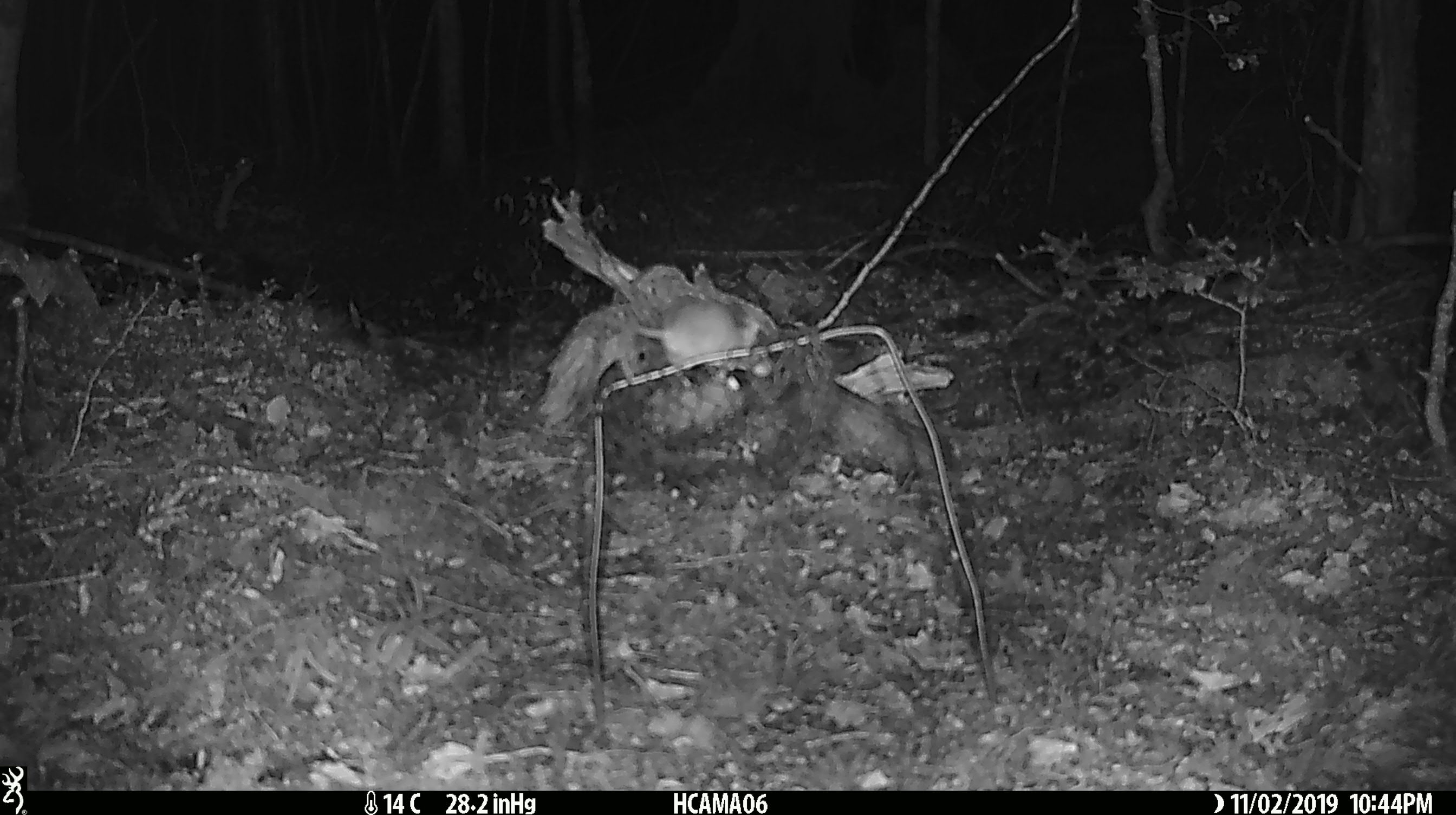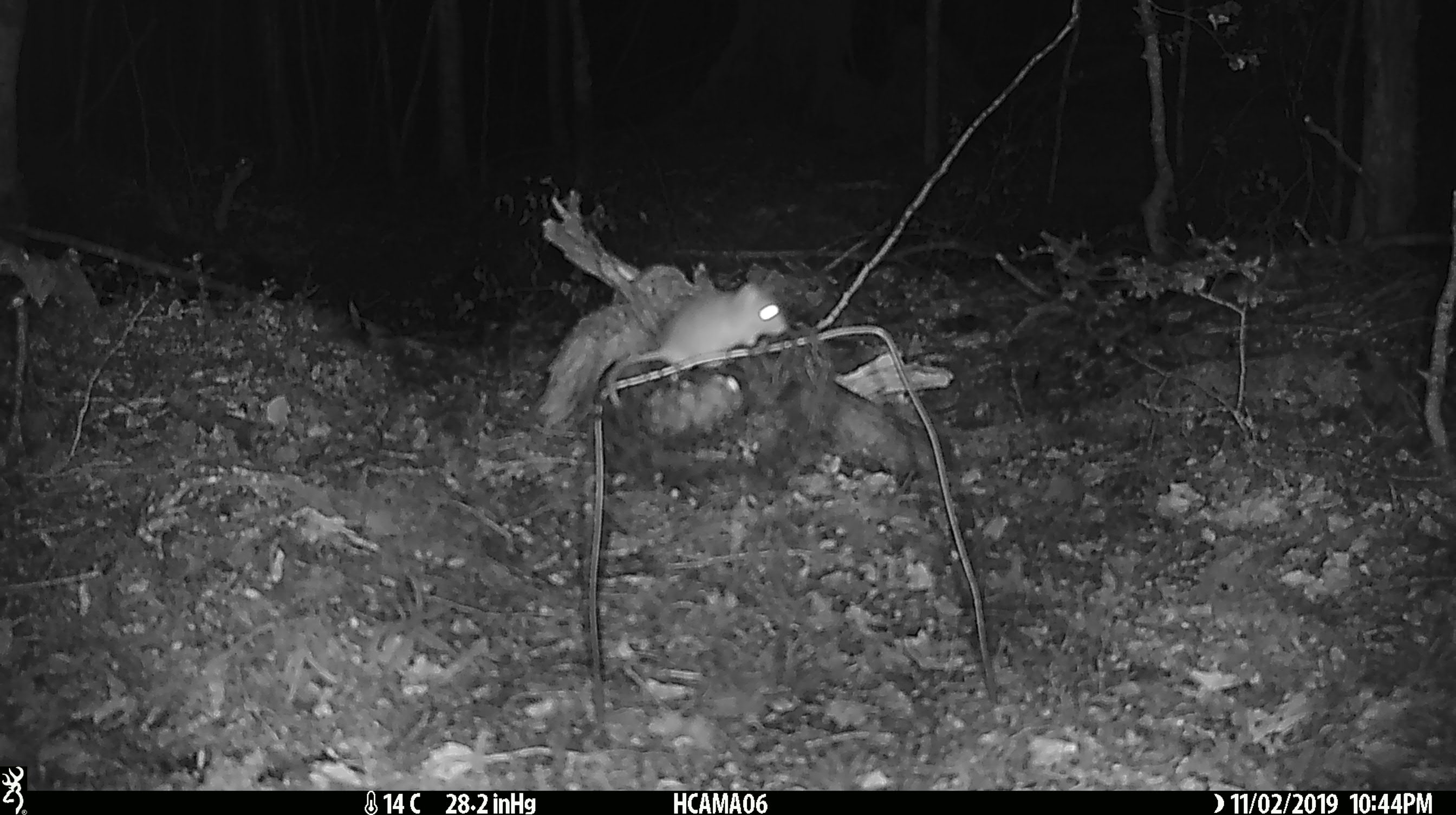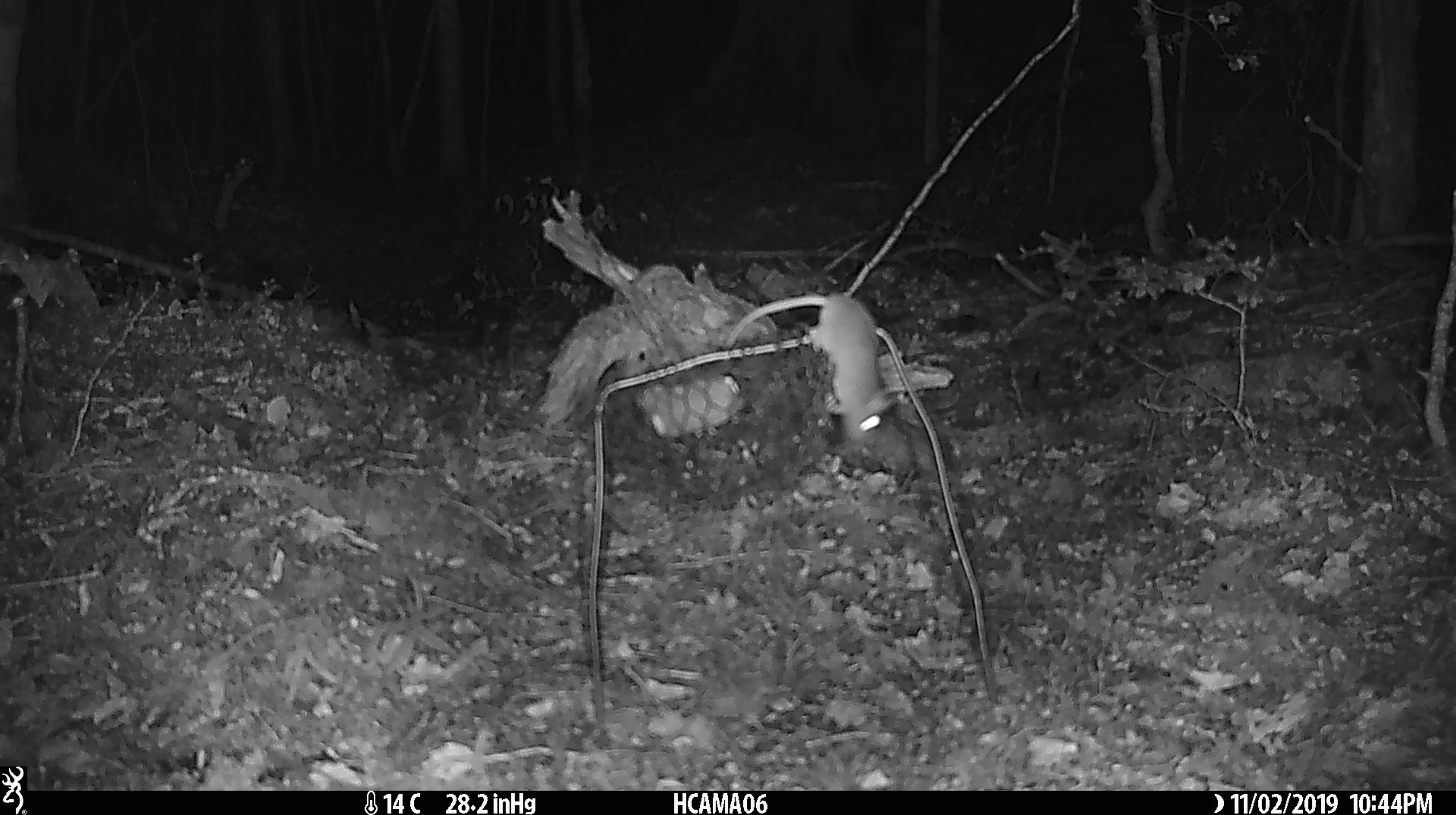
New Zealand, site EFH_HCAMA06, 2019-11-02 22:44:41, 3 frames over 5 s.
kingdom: Animalia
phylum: Chordata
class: Mammalia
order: Rodentia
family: Muridae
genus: Mus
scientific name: Mus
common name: mouse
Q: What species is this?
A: Mouse (Mus).